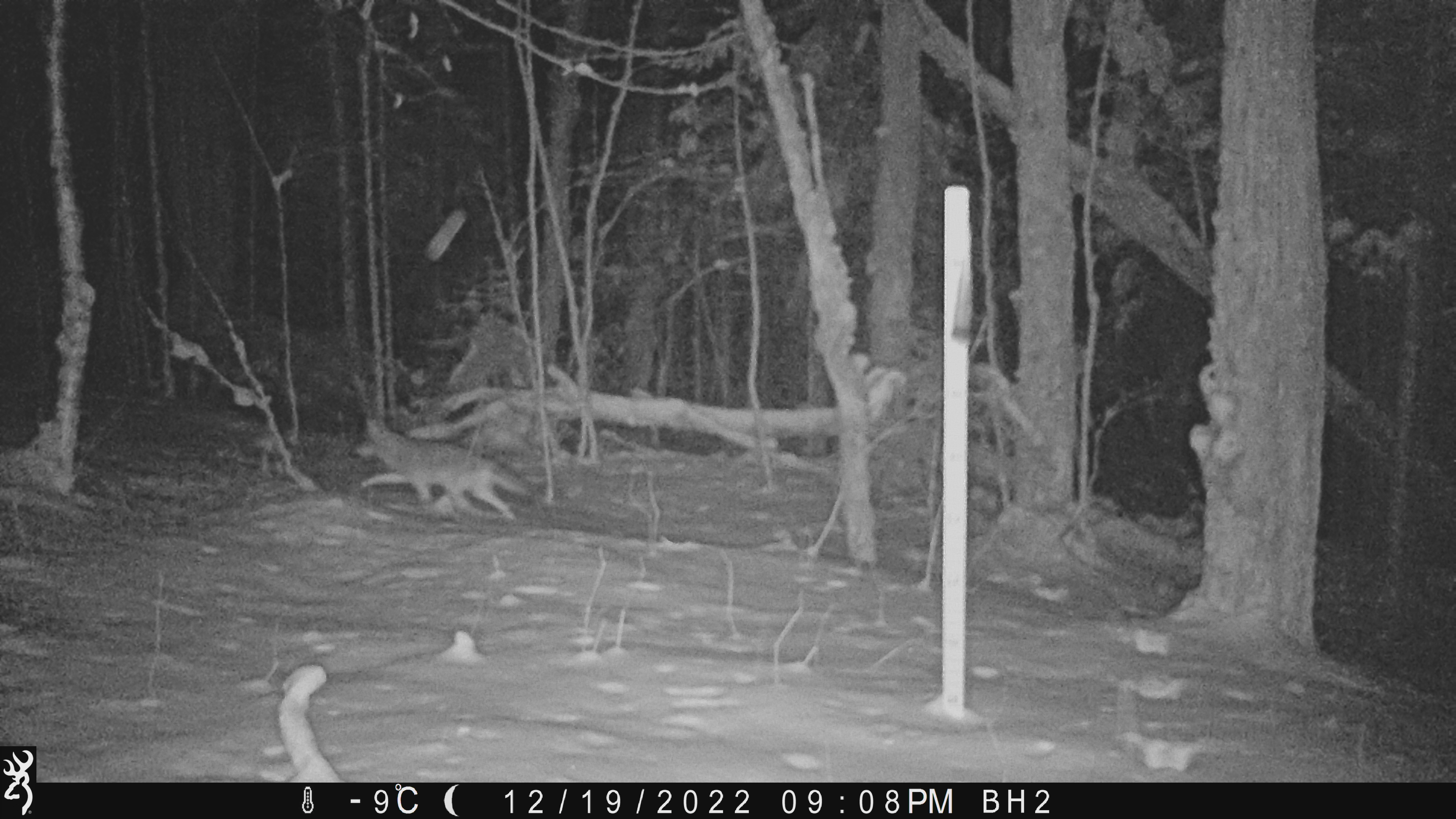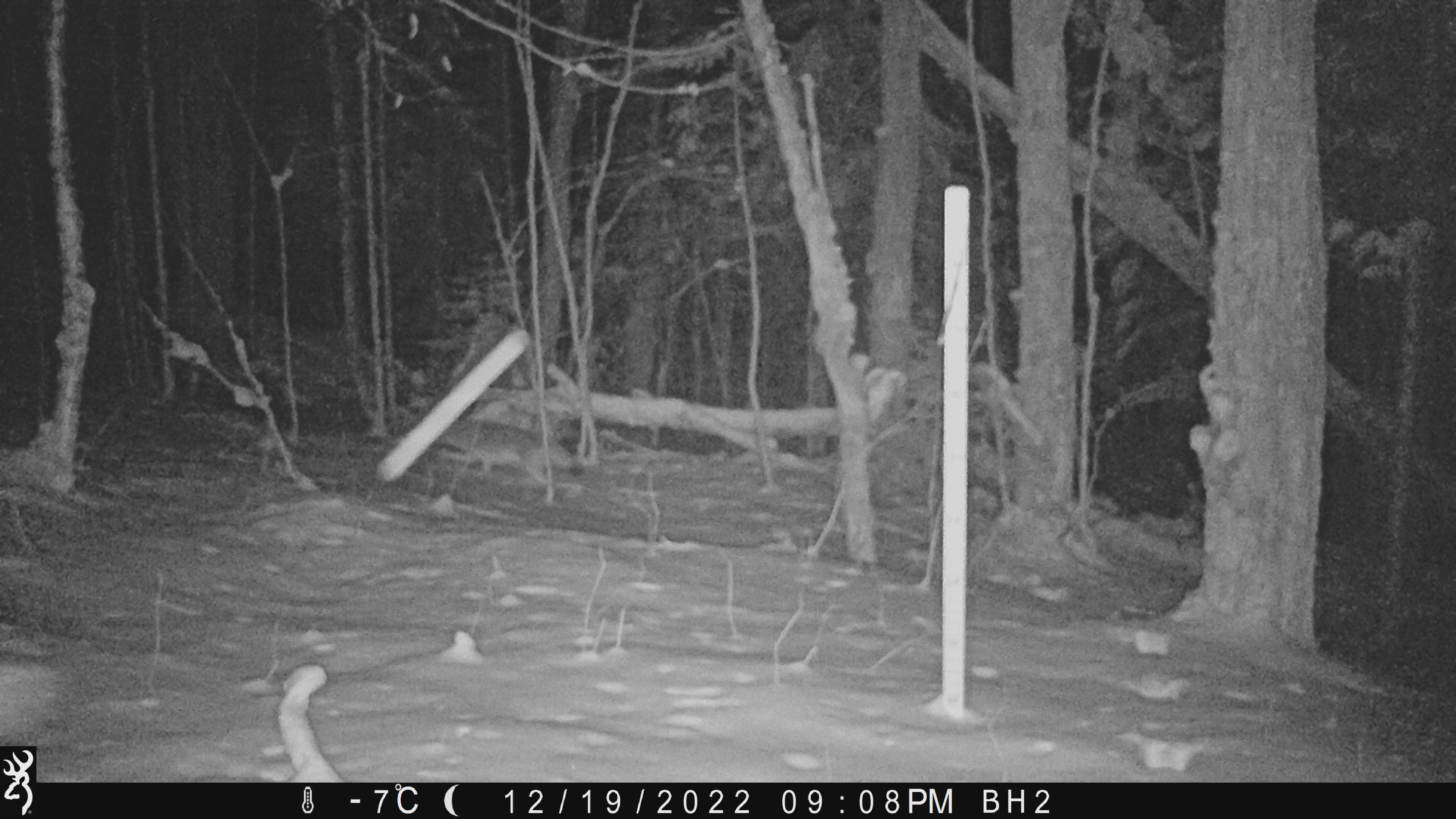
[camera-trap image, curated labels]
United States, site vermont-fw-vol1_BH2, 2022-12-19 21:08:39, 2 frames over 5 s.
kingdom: Animalia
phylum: Chordata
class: Mammalia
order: Carnivora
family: Canidae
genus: Canis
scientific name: Canis latrans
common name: coyote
Coyote (Canis latrans).